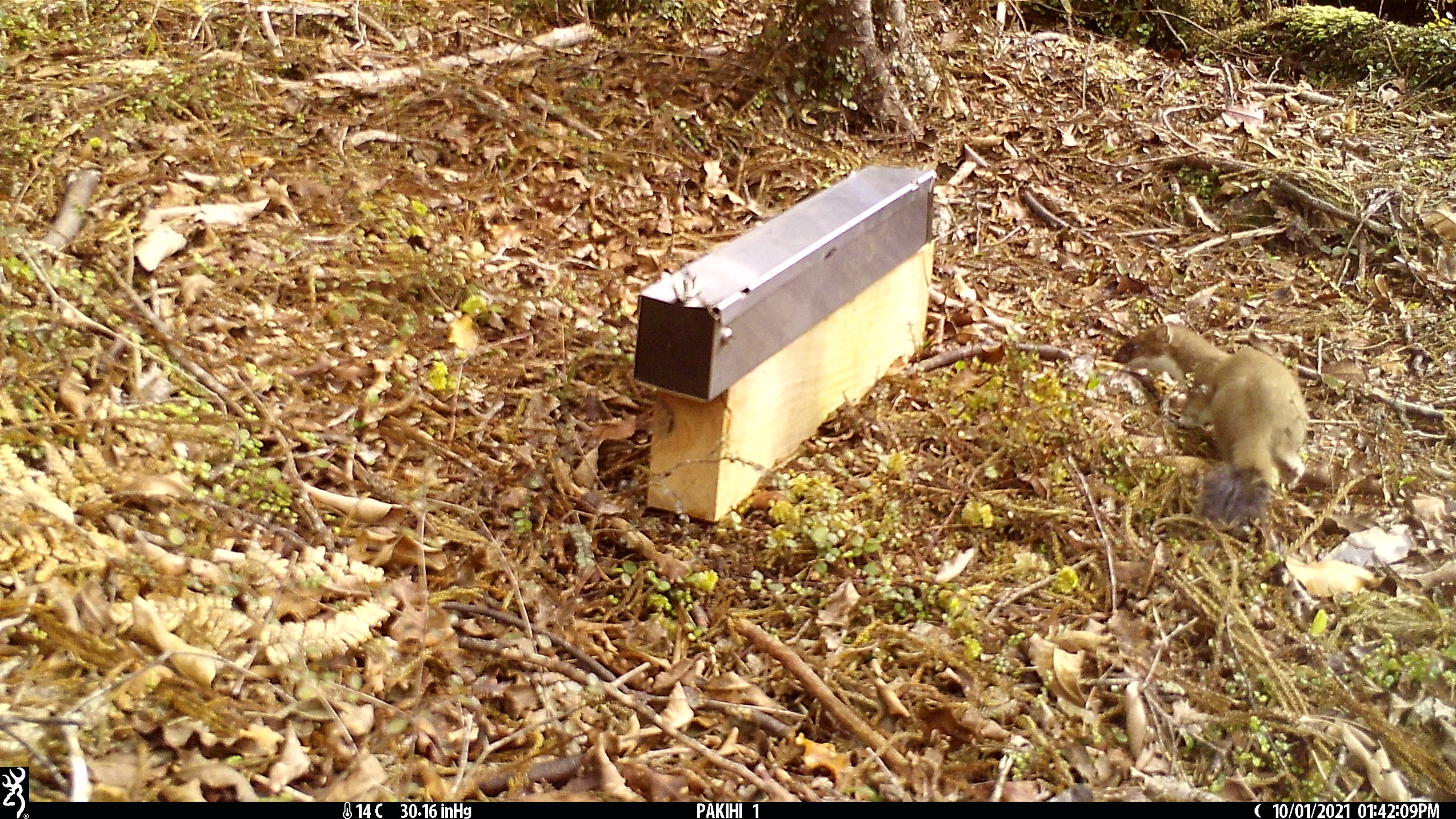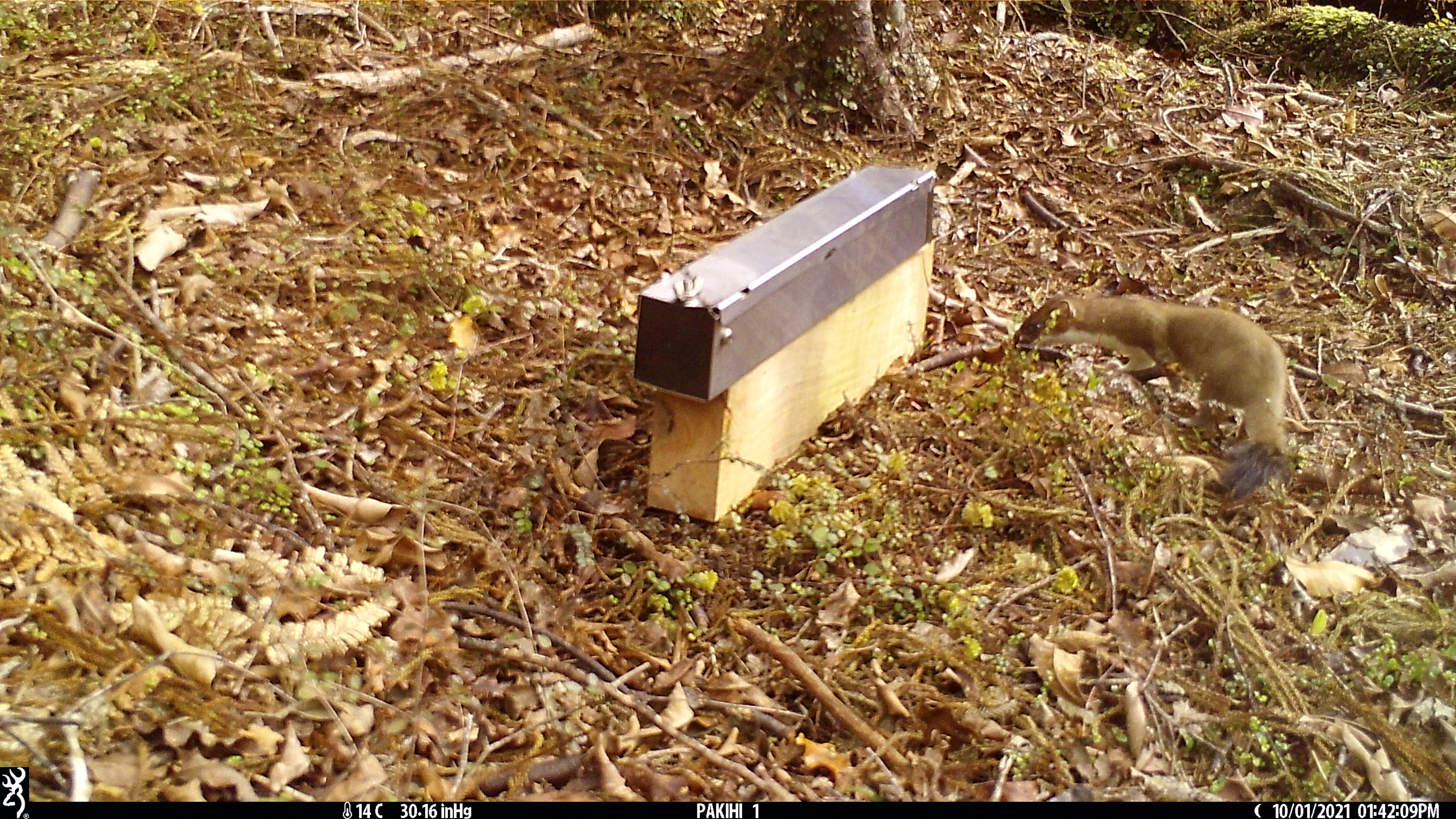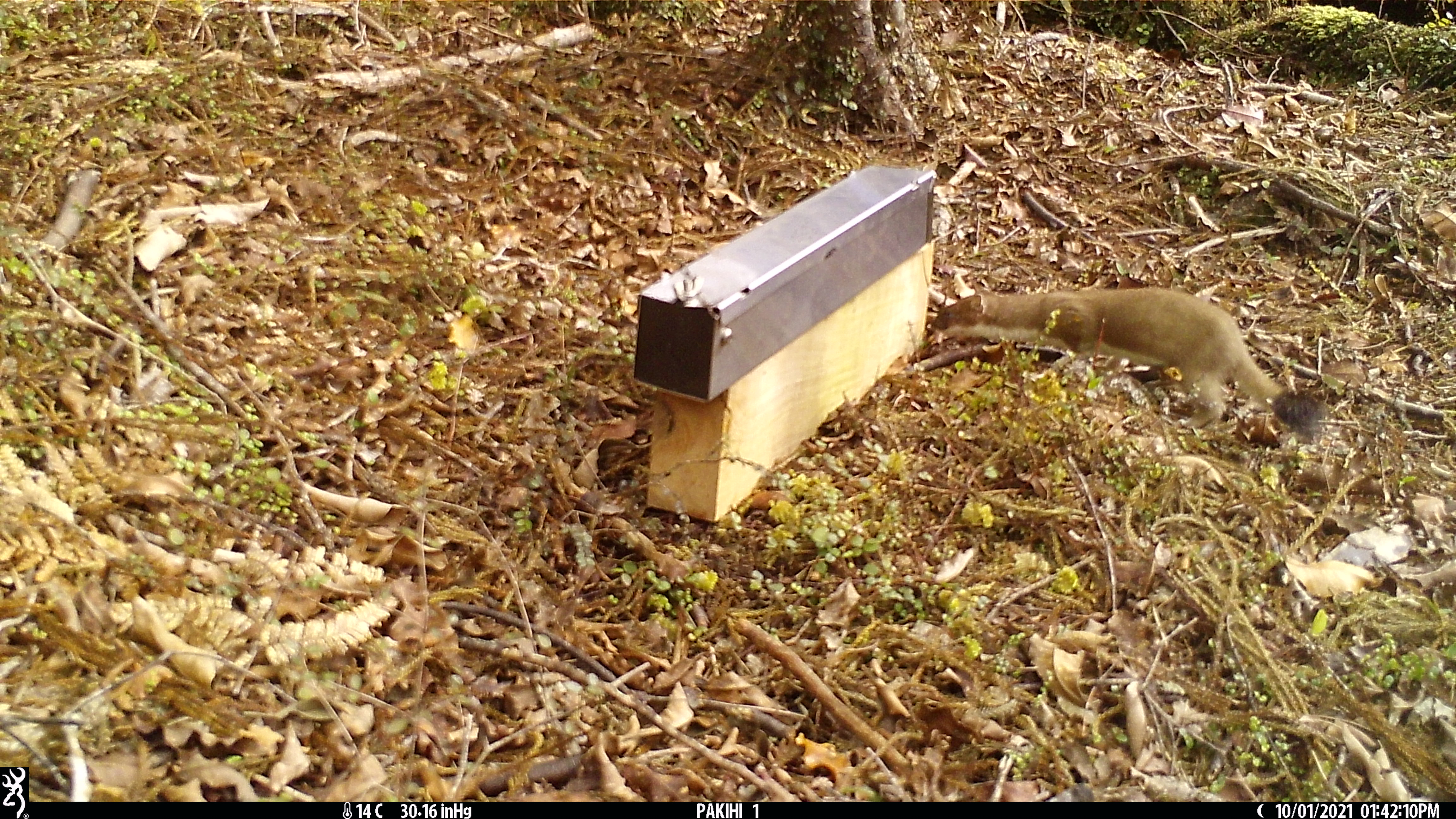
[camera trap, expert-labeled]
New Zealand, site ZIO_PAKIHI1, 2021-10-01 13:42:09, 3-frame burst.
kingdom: Animalia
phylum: Chordata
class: Mammalia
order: Carnivora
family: Mustelidae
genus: Mustela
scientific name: Mustela erminea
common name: stoat